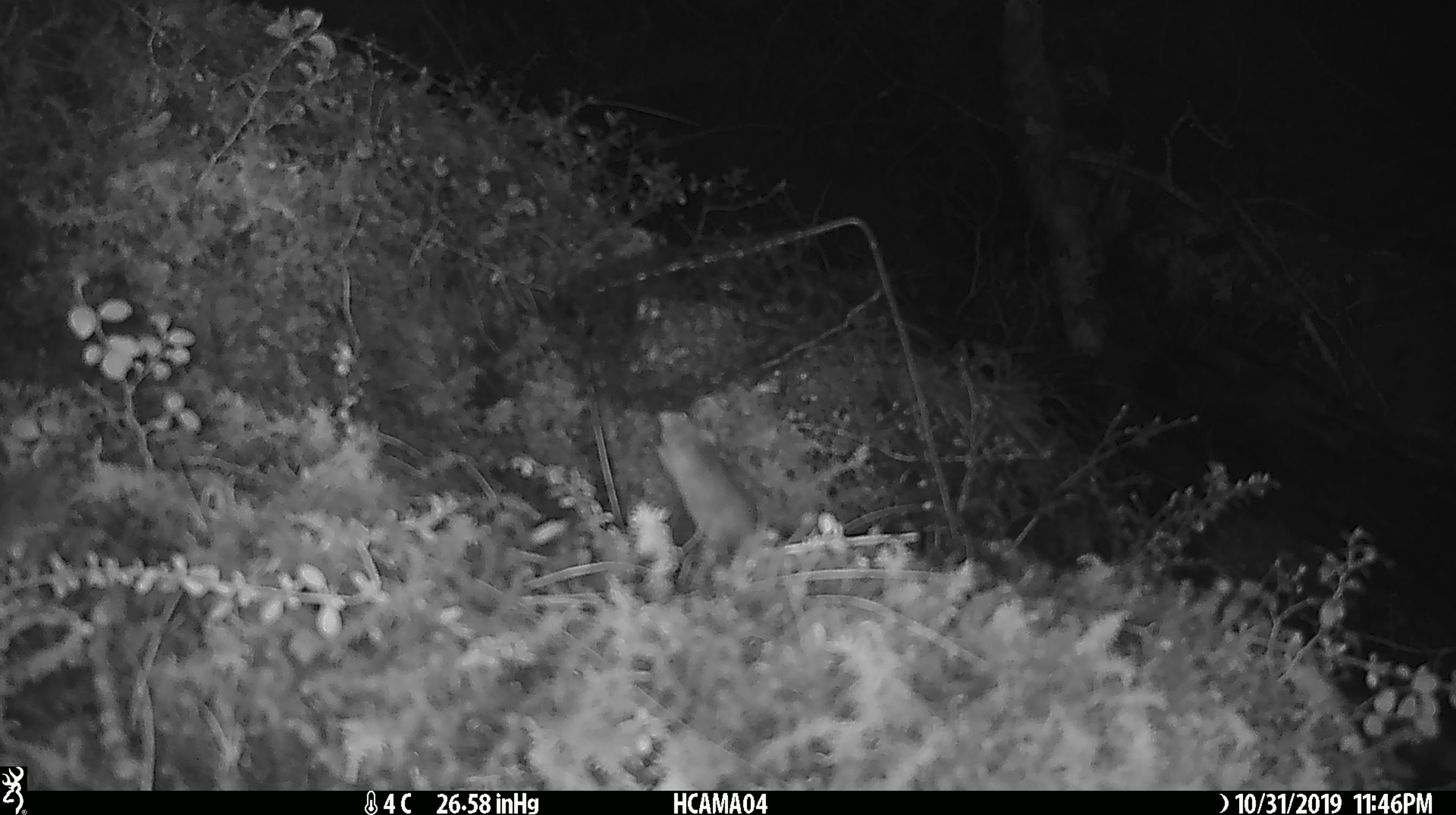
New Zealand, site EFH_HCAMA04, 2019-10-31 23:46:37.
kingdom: Animalia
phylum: Chordata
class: Mammalia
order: Rodentia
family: Muridae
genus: Mus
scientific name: Mus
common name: mouse